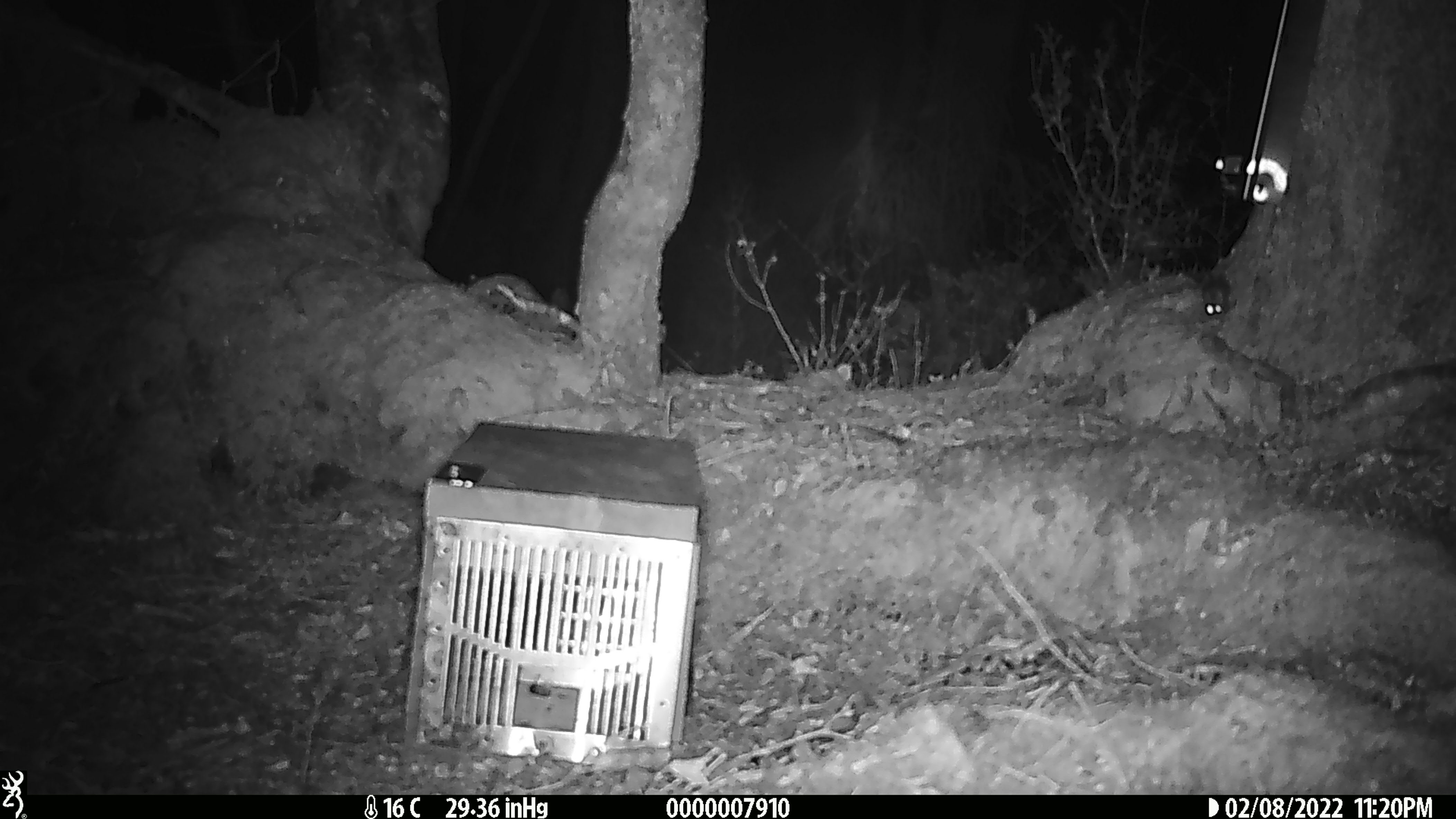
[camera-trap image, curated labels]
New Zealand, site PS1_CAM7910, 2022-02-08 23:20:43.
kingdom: Animalia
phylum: Chordata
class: Mammalia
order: Rodentia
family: Muridae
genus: Mus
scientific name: Mus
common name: mouse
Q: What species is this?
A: Mouse (Mus).